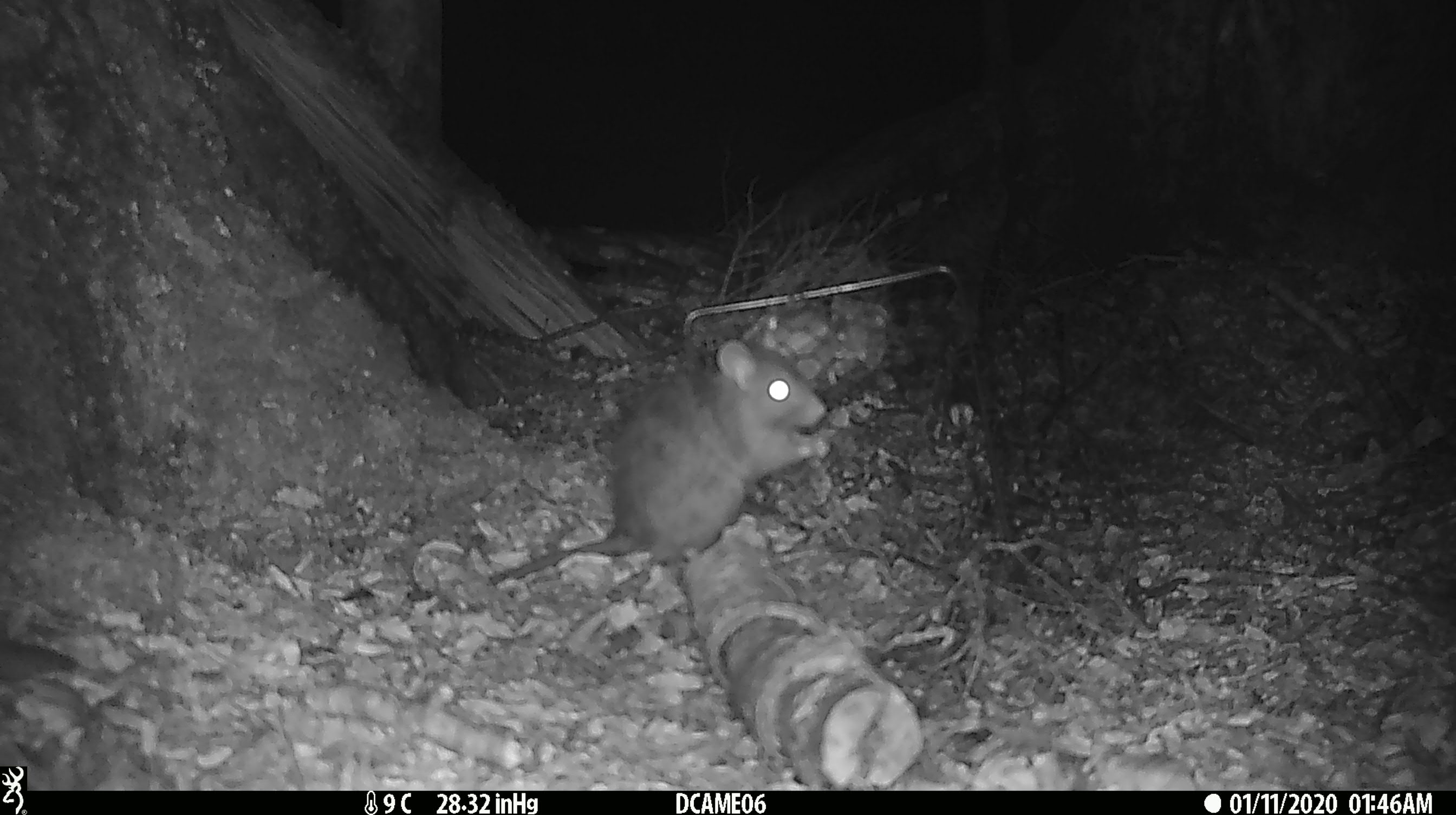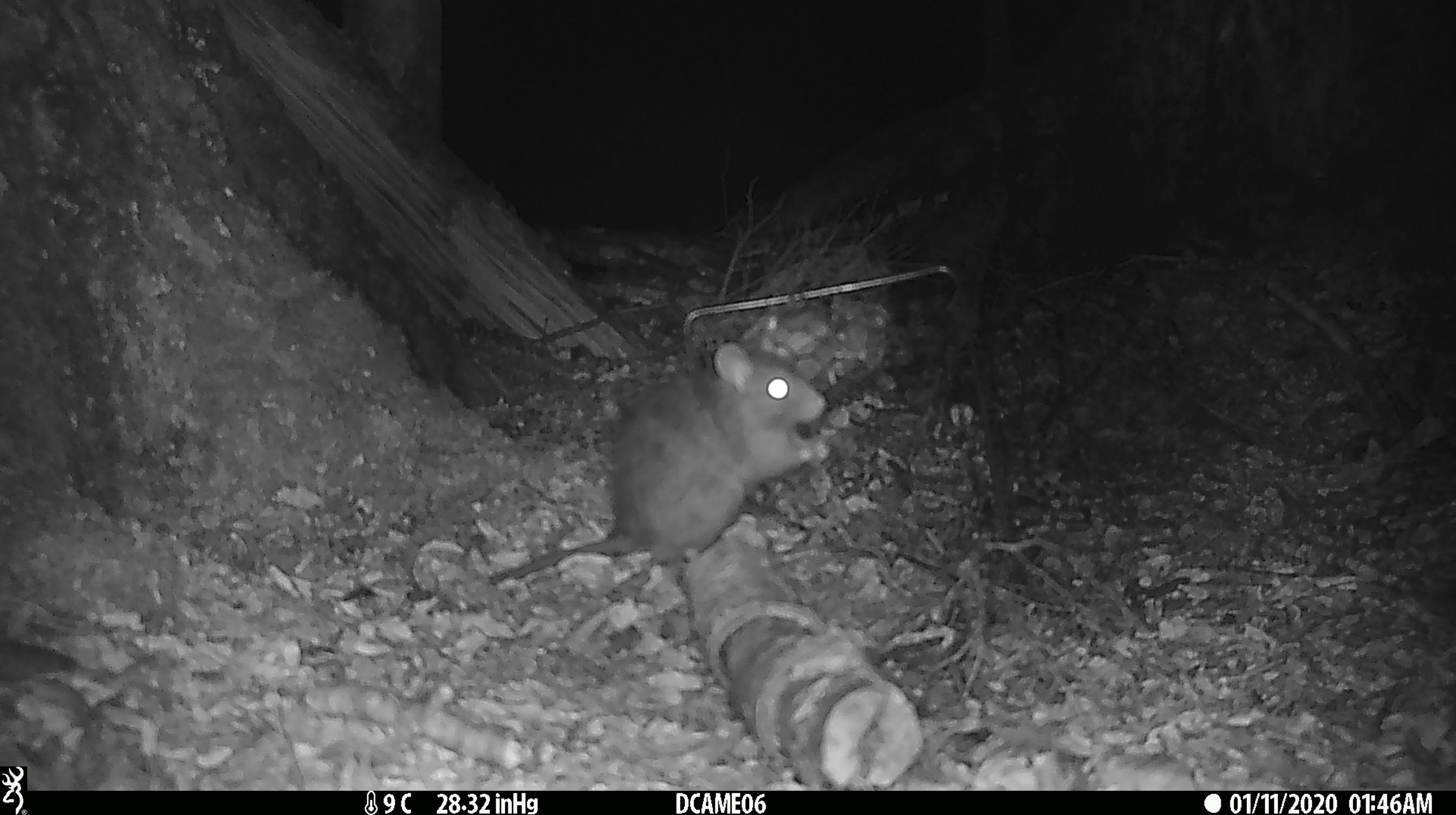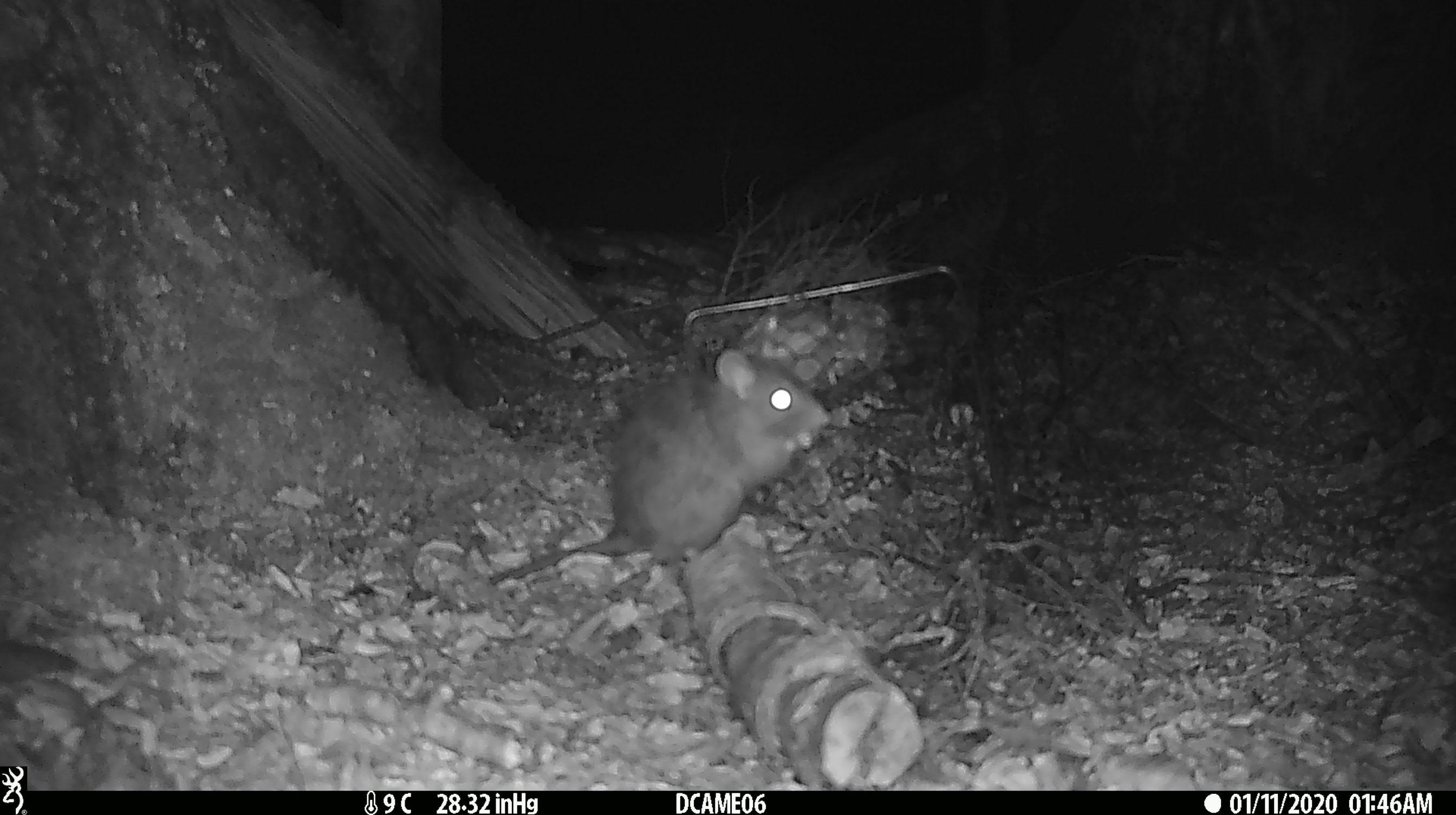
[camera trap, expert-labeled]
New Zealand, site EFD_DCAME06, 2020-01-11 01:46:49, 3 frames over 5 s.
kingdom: Animalia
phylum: Chordata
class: Mammalia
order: Rodentia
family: Muridae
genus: Rattus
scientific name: Rattus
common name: rat